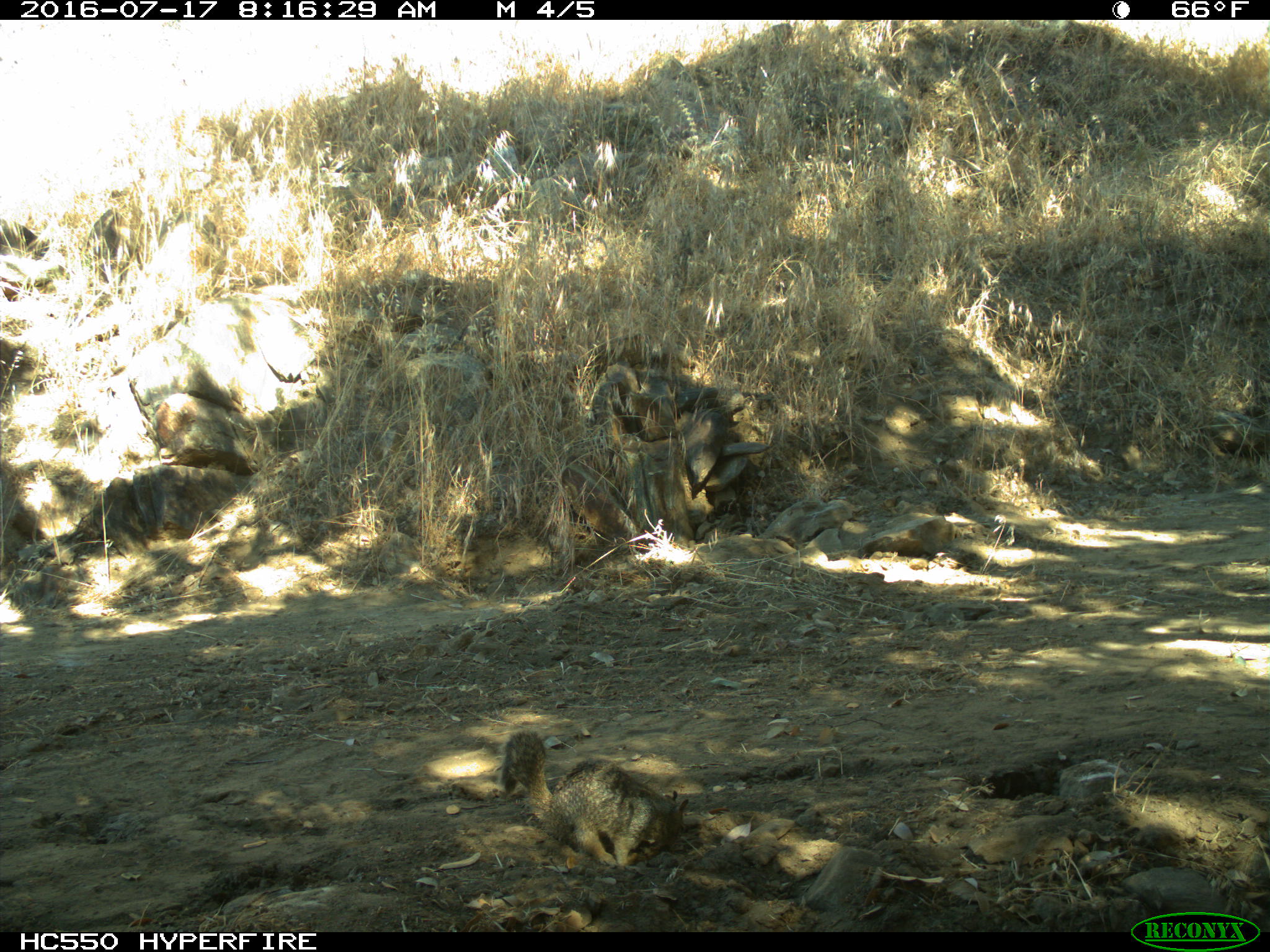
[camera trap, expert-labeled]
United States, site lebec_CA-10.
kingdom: Animalia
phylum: Chordata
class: Mammalia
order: Rodentia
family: Sciuridae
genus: Otospermophilus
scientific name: Otospermophilus beecheyi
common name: california ground squirrel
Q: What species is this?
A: Otospermophilus beecheyi (california ground squirrel).